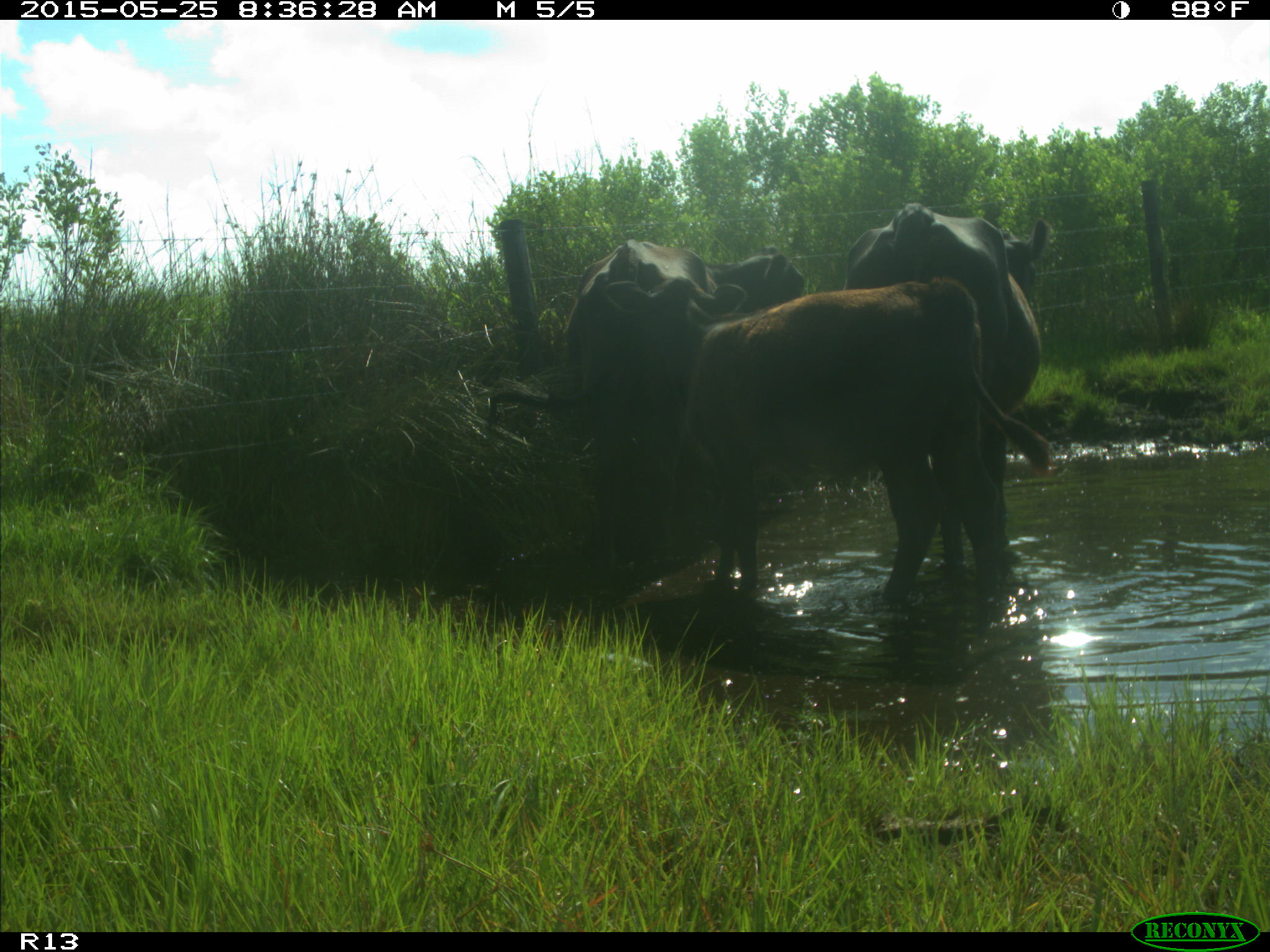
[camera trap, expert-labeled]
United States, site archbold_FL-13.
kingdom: Animalia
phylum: Chordata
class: Mammalia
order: Artiodactyla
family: Bovidae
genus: Bos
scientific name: Bos taurus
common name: domestic cow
Bos taurus (domestic cow).